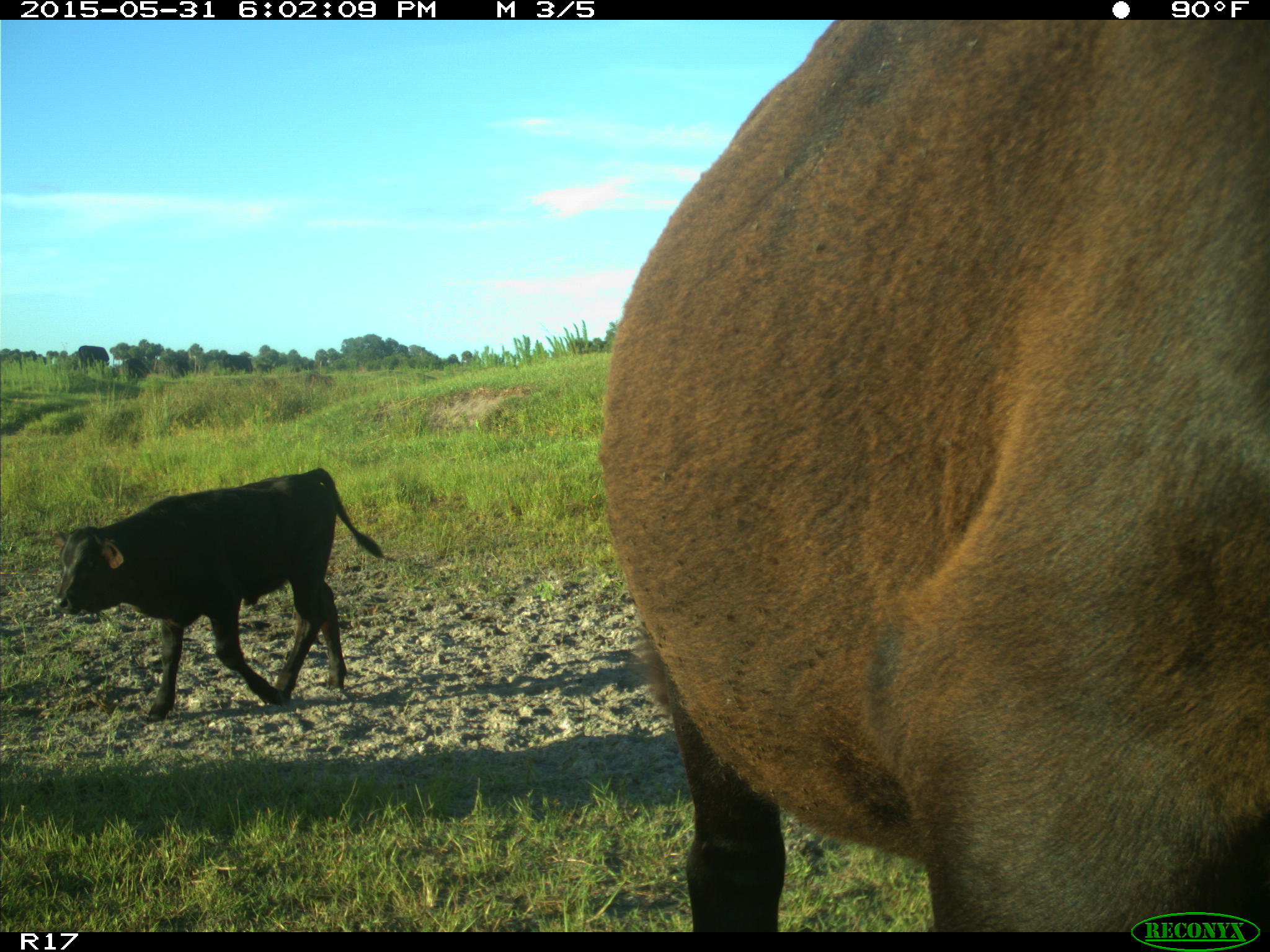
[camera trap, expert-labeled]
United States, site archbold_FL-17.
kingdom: Animalia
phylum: Chordata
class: Mammalia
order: Artiodactyla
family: Bovidae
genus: Bos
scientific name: Bos taurus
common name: domestic cow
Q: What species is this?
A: Bos taurus (domestic cow).